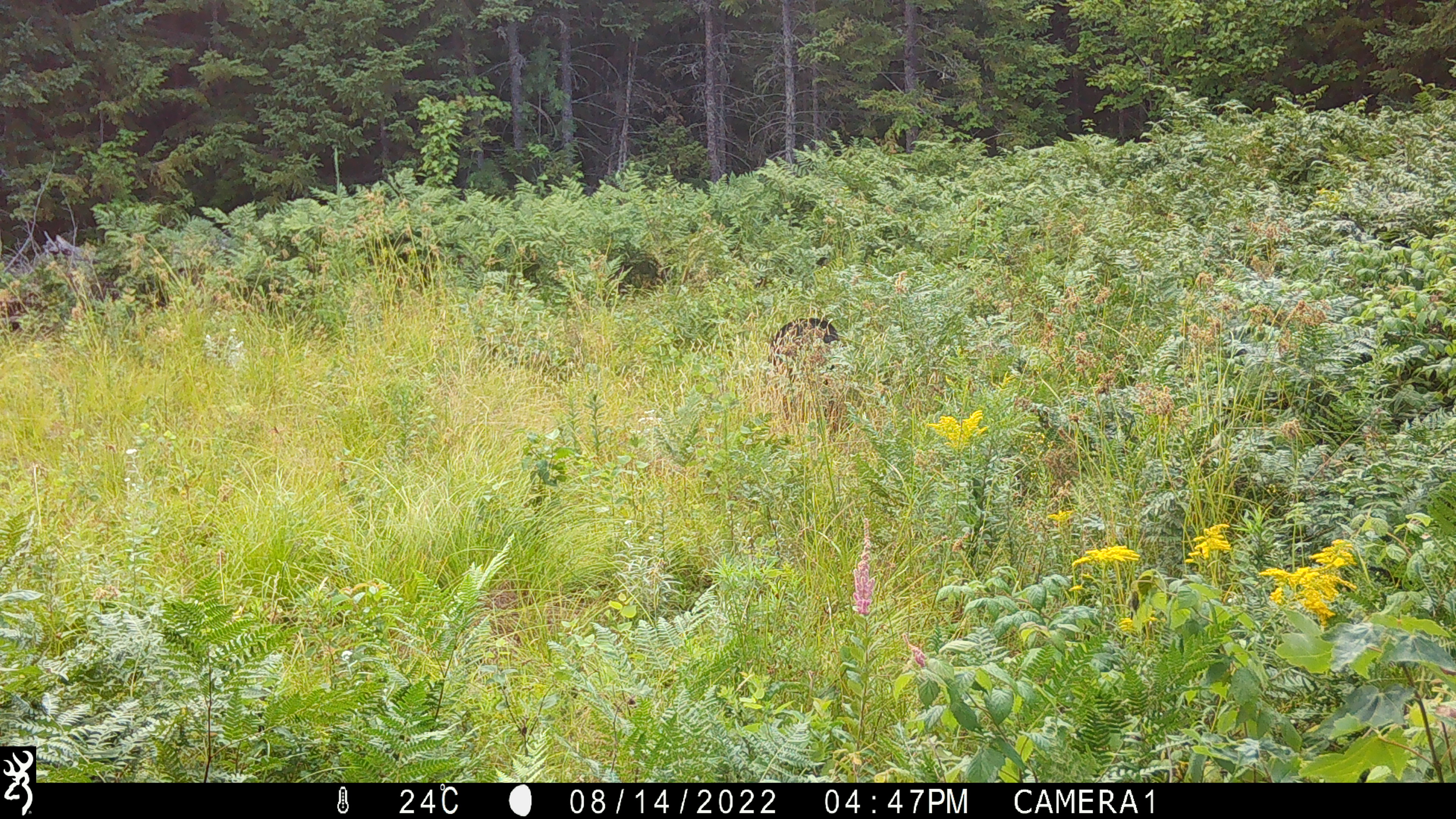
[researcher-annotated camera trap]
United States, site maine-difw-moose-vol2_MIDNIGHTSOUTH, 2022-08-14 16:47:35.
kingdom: Animalia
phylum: Chordata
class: Mammalia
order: Carnivora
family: Ursidae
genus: Ursus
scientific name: Ursus americanus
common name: black bear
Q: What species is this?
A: Black bear (Ursus americanus).